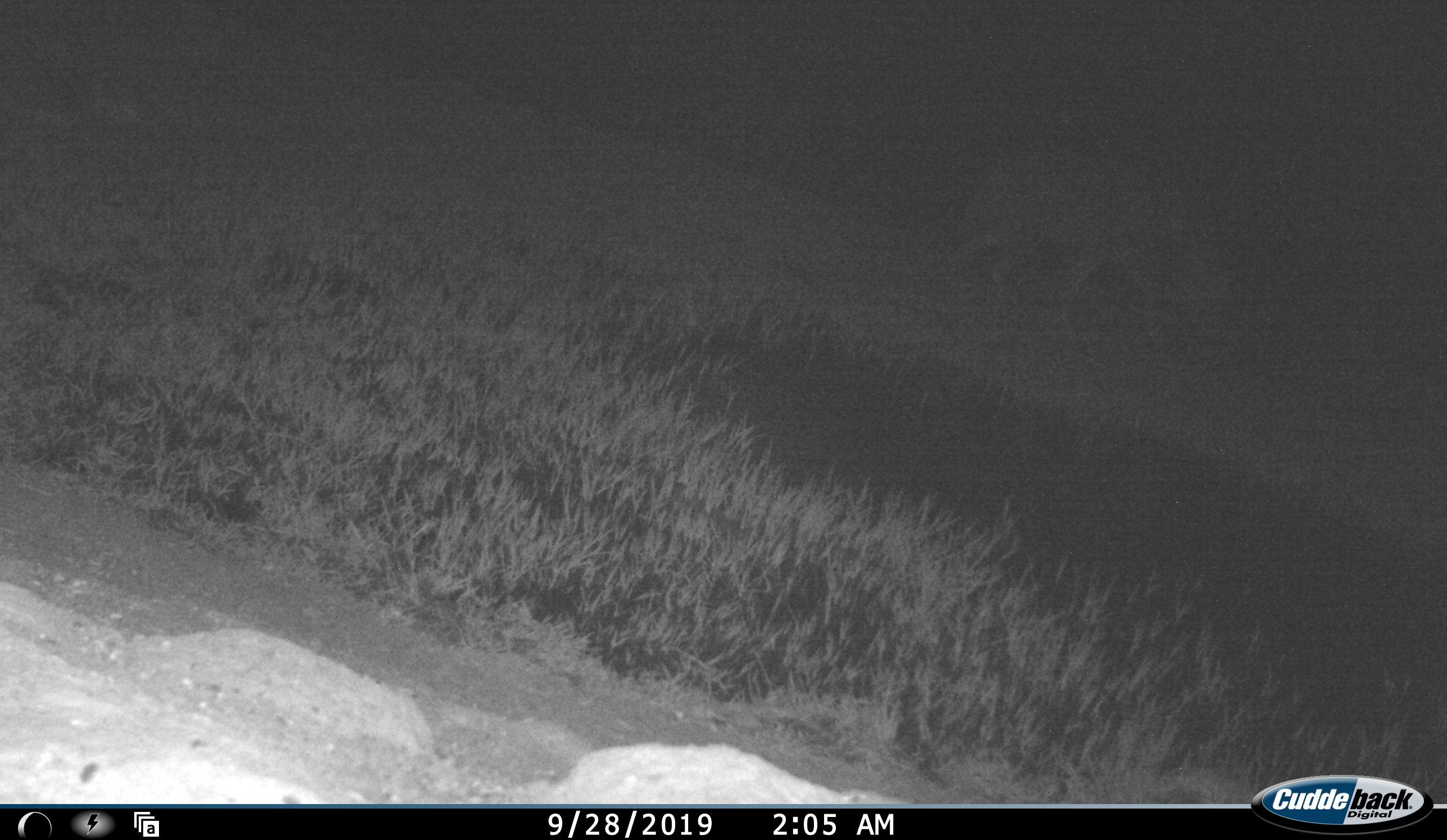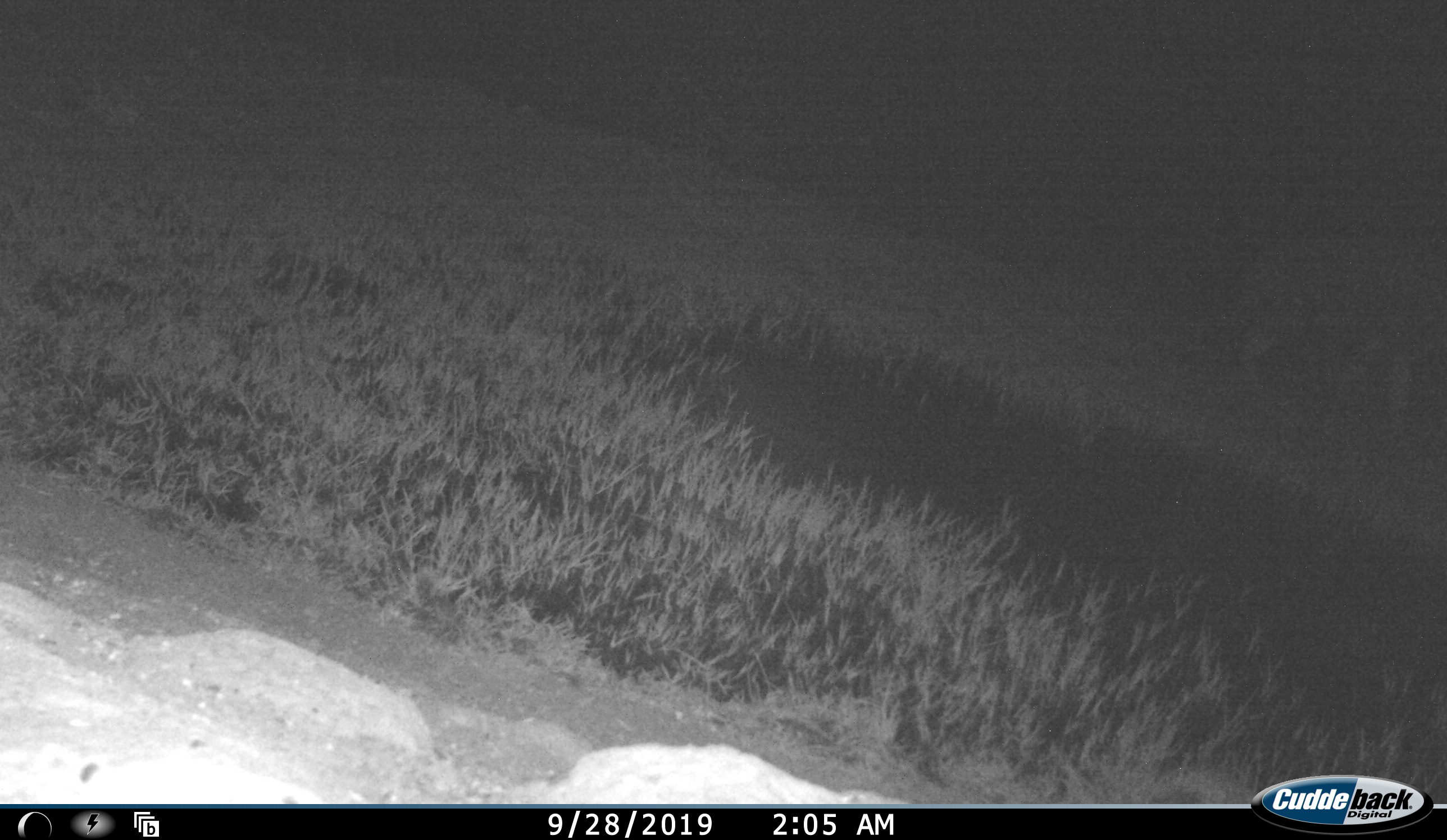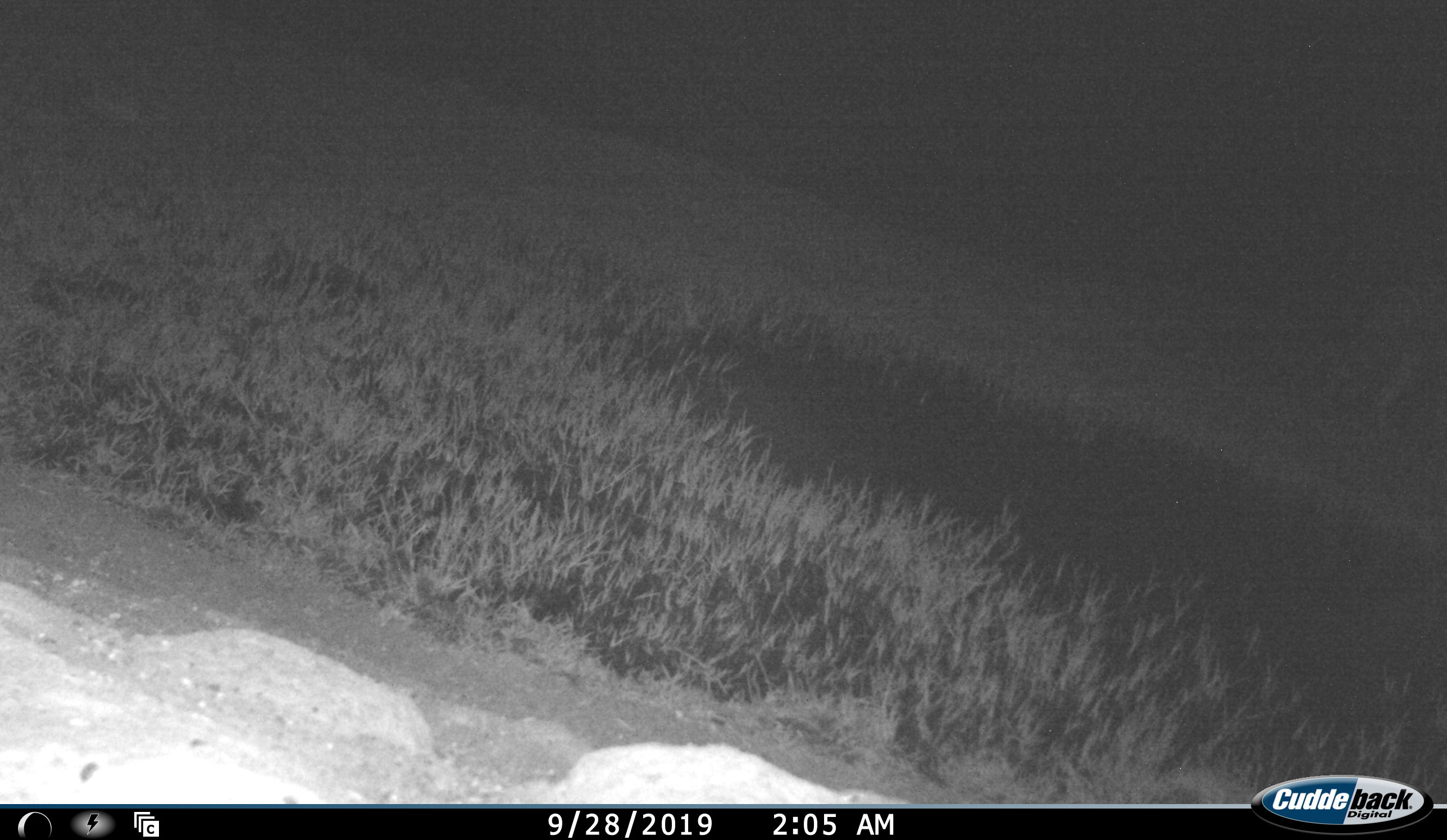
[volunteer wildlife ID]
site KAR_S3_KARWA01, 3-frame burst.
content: unidentified animal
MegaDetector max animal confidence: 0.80